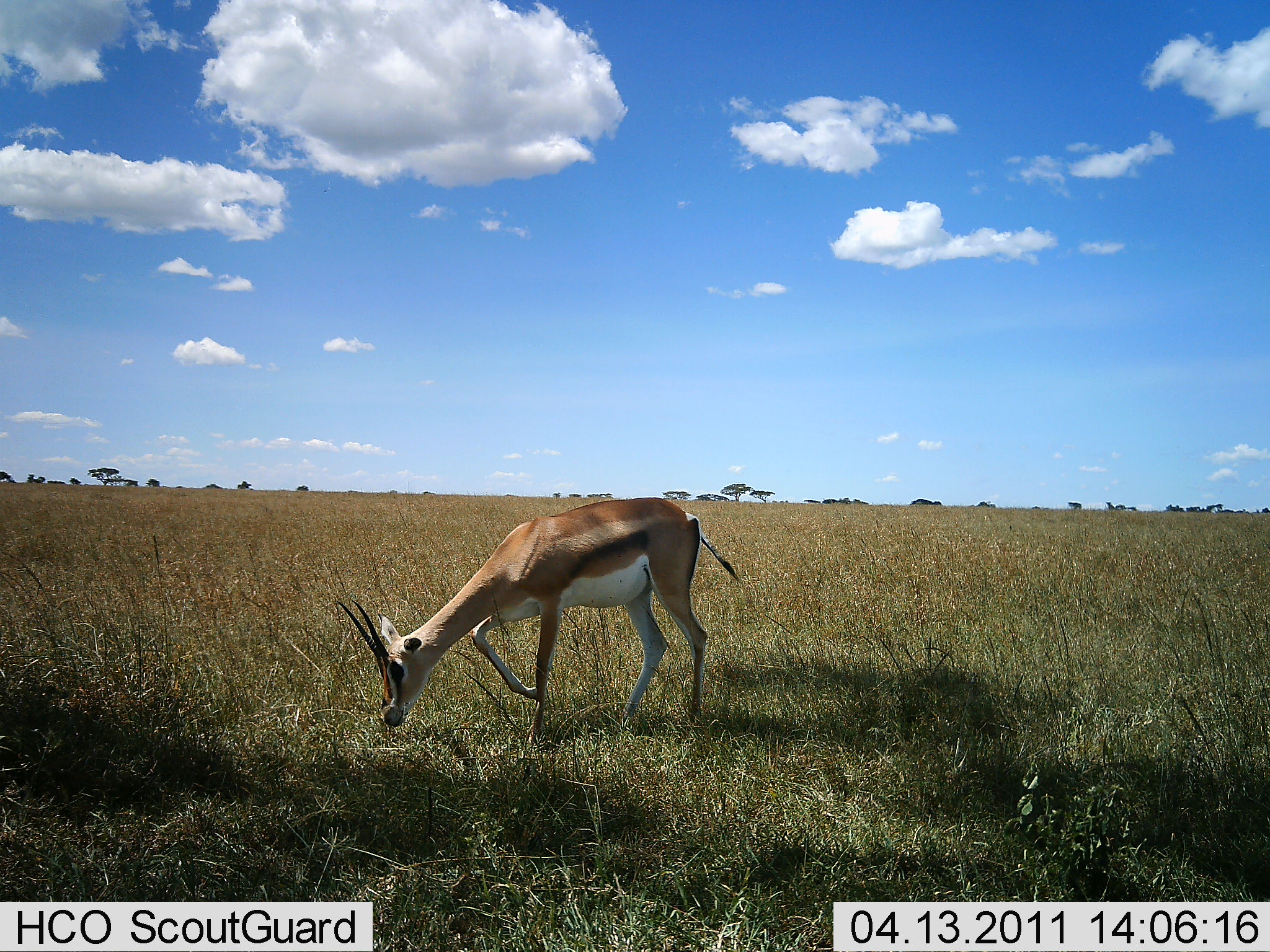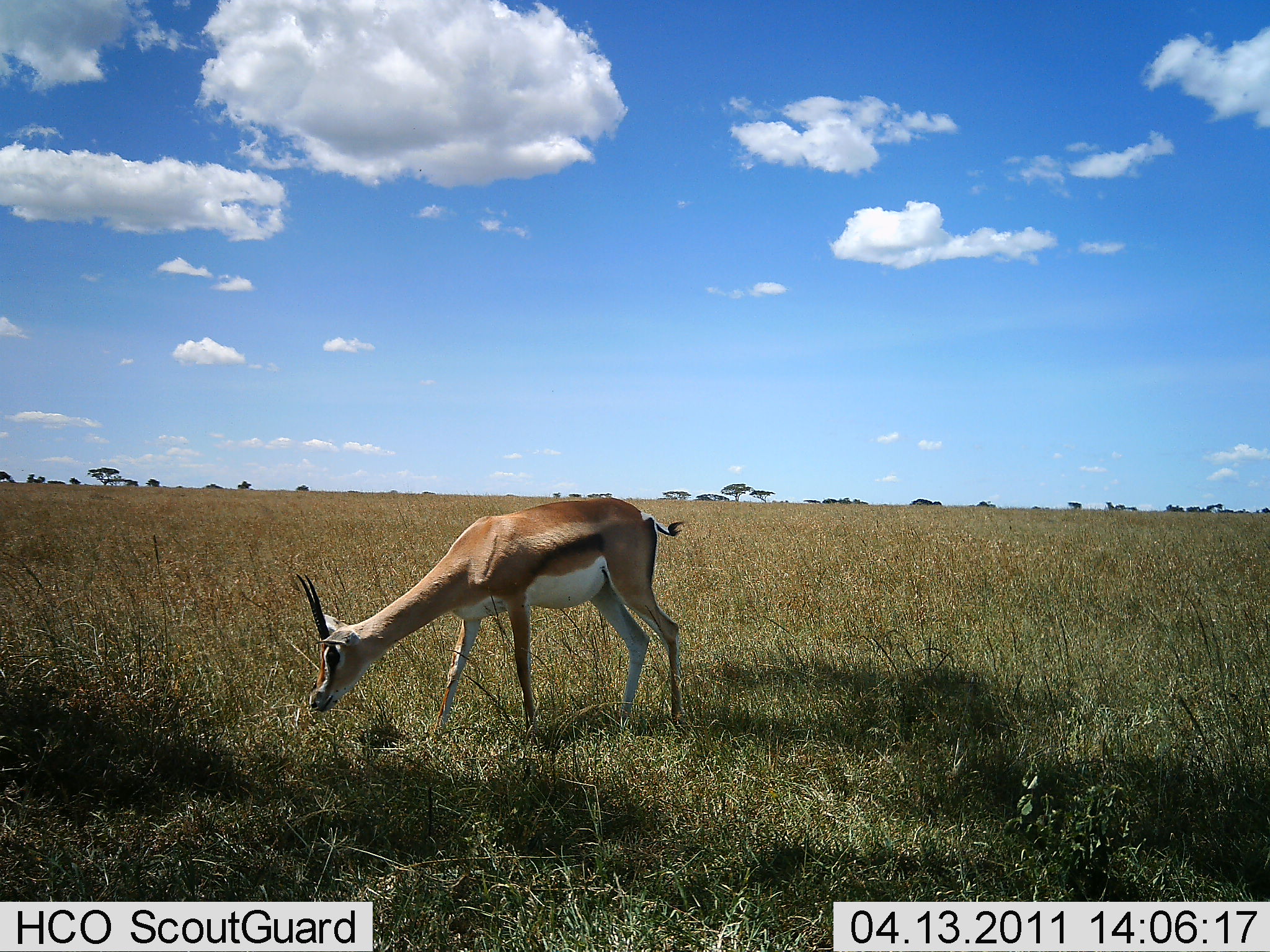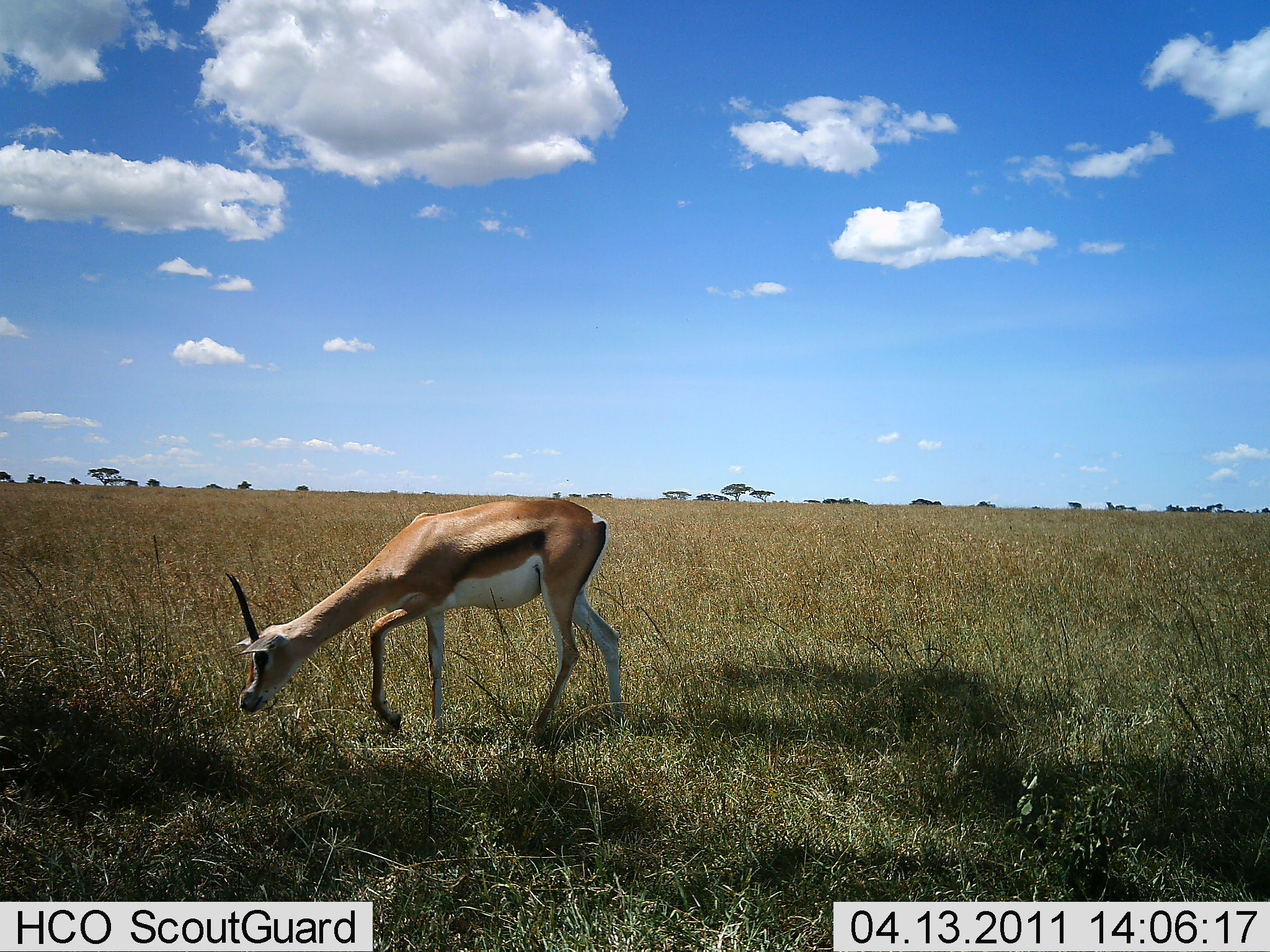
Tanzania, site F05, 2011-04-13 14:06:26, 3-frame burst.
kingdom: Animalia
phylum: Chordata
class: Mammalia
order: Artiodactyla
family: Bovidae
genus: Eudorcas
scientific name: Eudorcas thomsonii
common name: thomson's gazelle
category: gazellethomsons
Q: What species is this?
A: Gazellethomsons (thomson's gazelle) (Eudorcas thomsonii).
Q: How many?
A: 1.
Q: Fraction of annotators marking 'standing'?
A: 0%.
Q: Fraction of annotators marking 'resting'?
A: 0%.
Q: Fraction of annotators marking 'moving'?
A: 25%.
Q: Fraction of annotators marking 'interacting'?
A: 0%.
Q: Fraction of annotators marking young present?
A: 0%.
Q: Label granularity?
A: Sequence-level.